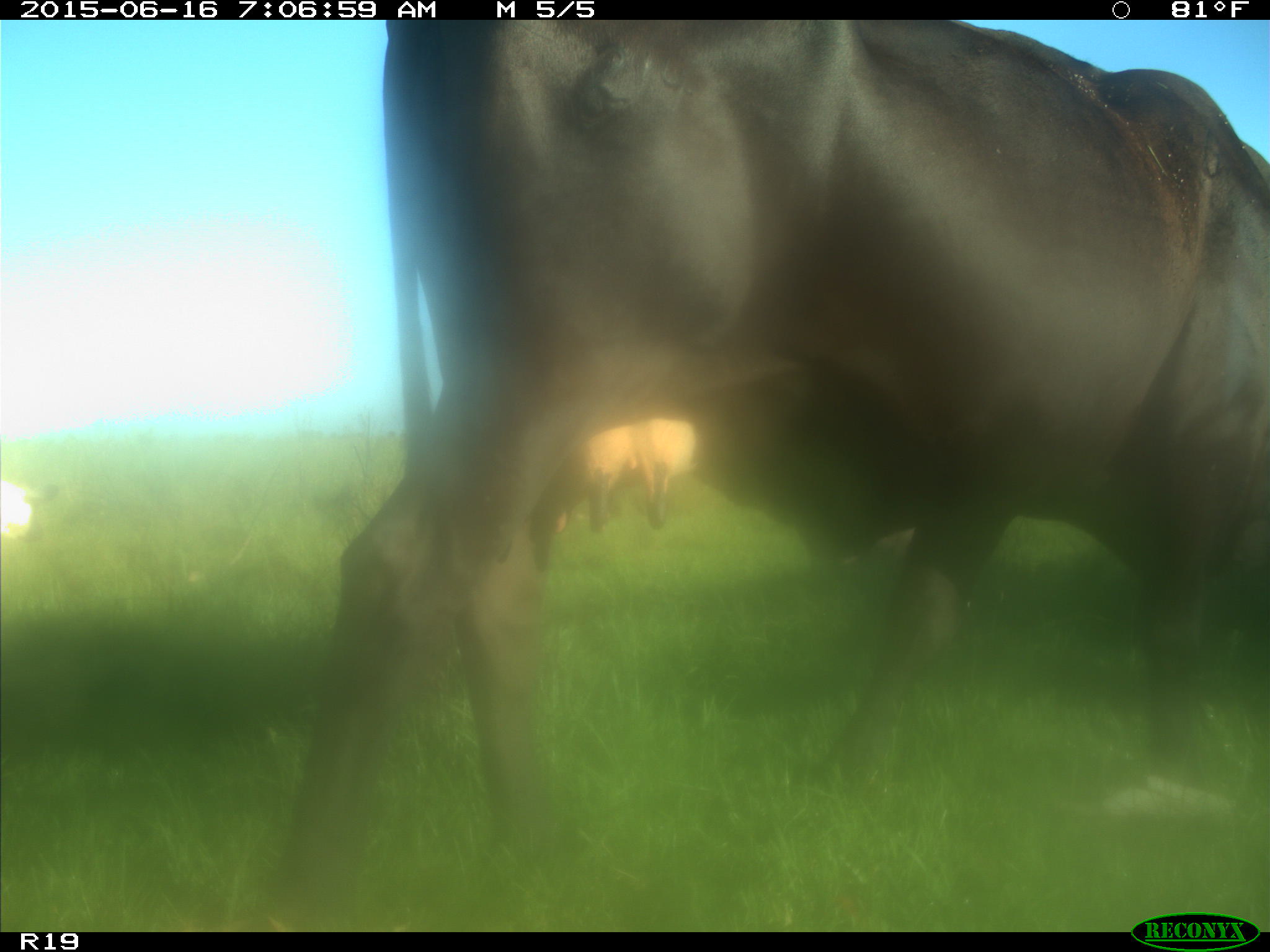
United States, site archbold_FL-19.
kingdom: Animalia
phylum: Chordata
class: Mammalia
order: Artiodactyla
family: Bovidae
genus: Bos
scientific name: Bos taurus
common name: domestic cow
Bos taurus (domestic cow).